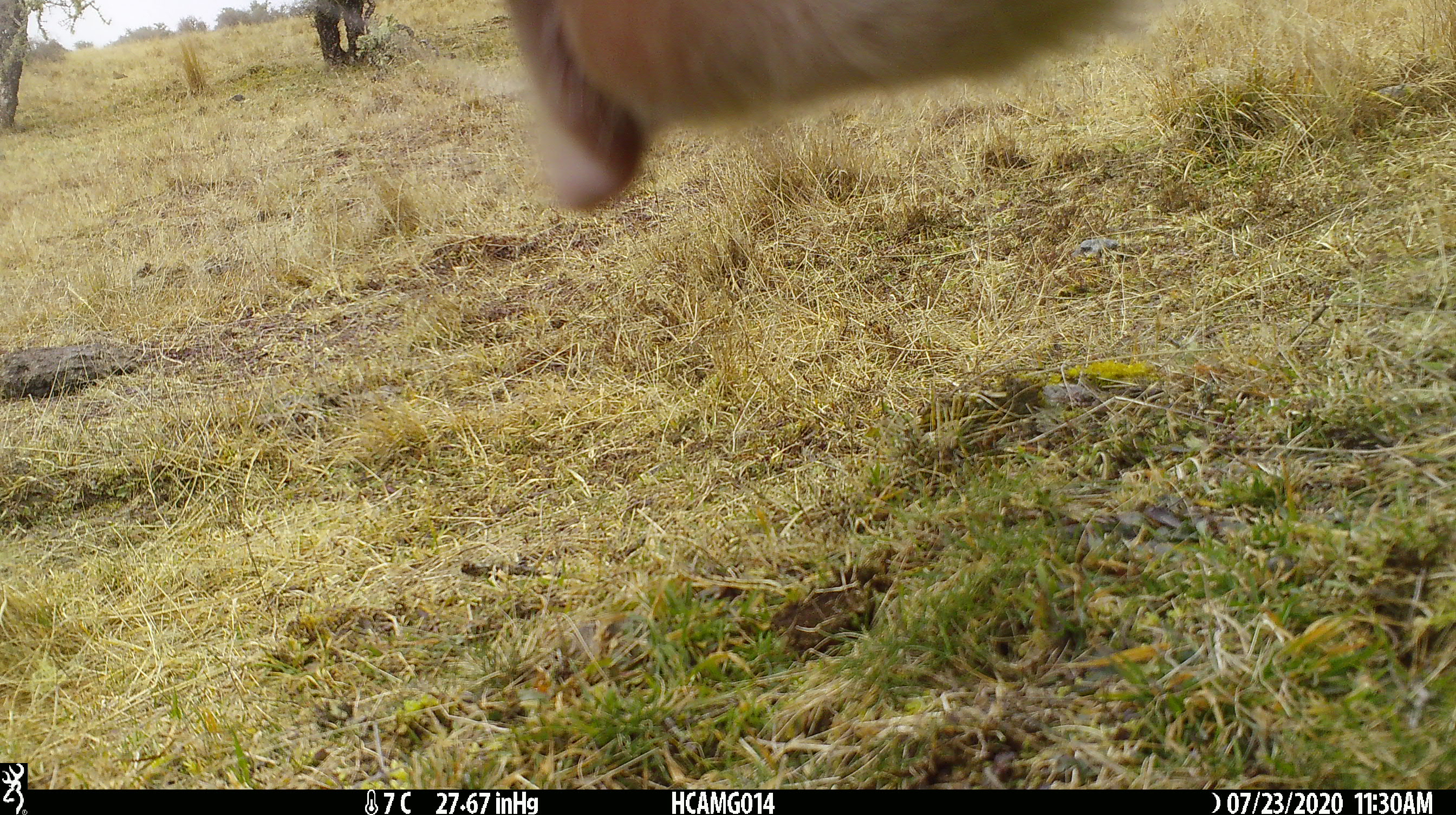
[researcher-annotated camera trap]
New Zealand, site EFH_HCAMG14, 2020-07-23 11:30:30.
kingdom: Animalia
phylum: Chordata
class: Mammalia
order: Artiodactyla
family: Bovidae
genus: Bos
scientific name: Bos taurus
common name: domestic cow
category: cow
Cow (domestic cow) (Bos taurus).